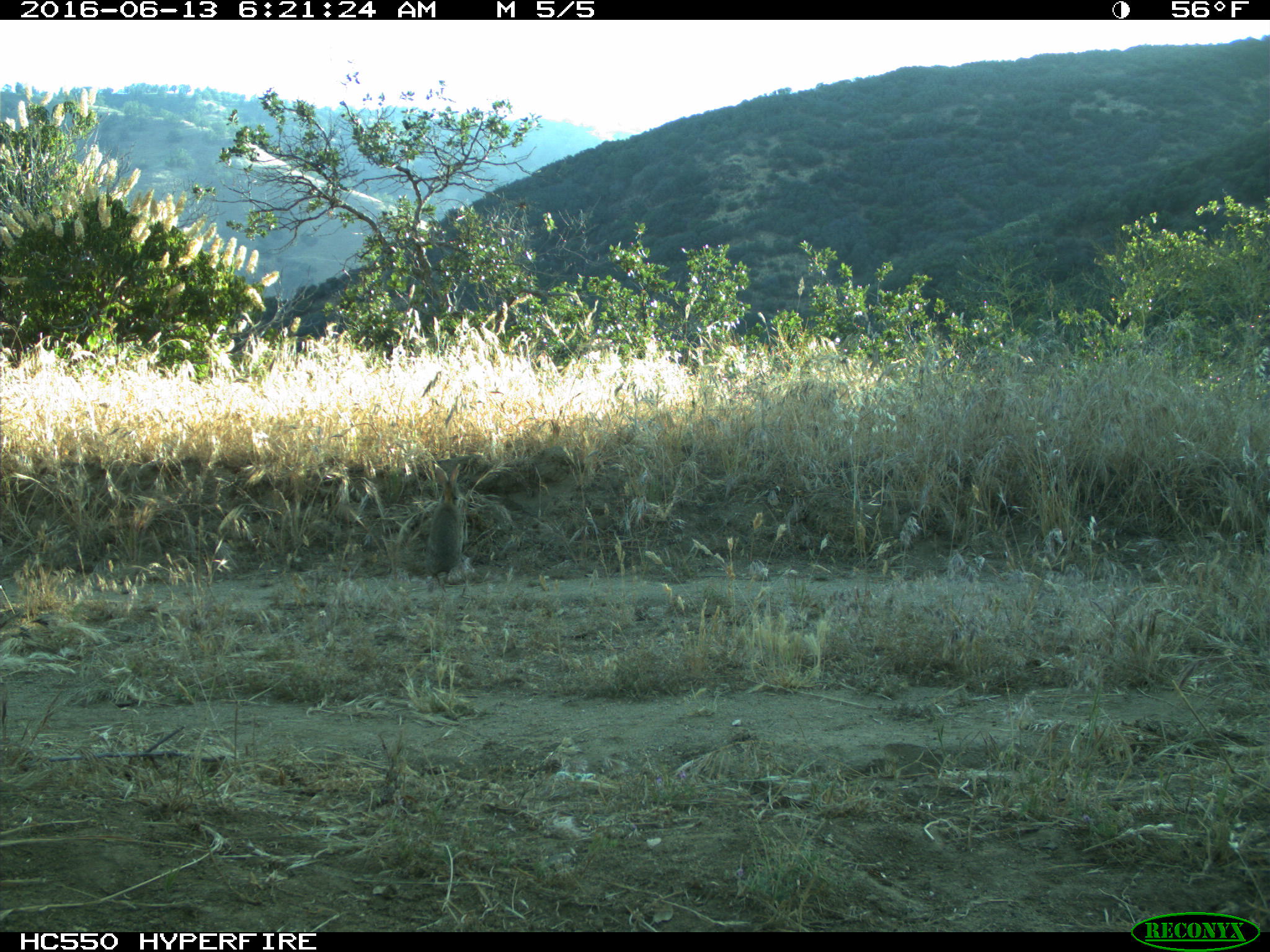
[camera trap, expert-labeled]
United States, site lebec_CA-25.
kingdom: Animalia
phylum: Chordata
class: Mammalia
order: Lagomorpha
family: Leporidae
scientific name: Leporidae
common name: rabbits and hares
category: unidentified rabbit